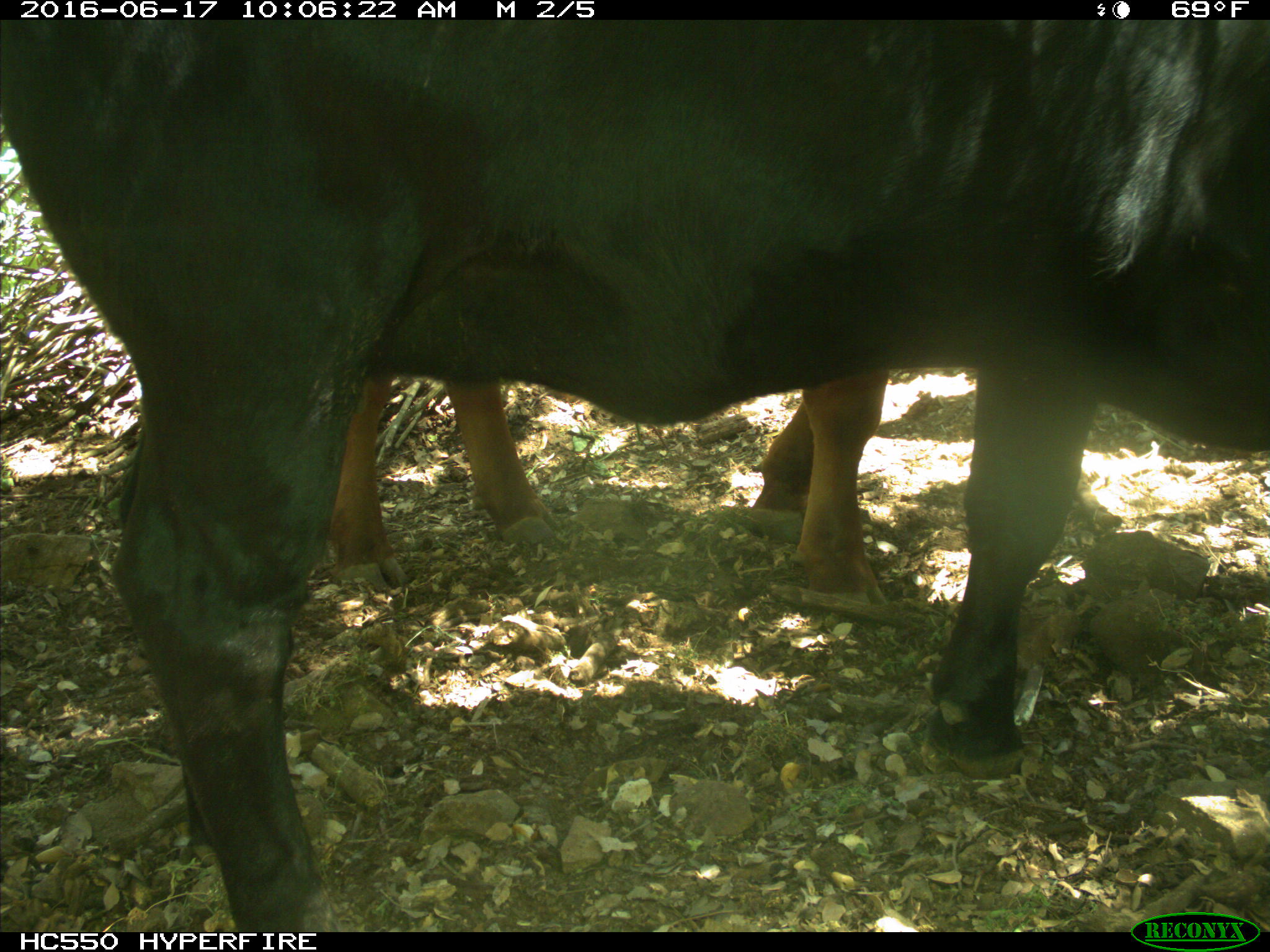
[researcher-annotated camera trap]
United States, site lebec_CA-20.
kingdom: Animalia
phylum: Chordata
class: Mammalia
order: Artiodactyla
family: Bovidae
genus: Bos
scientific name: Bos taurus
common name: domestic cow